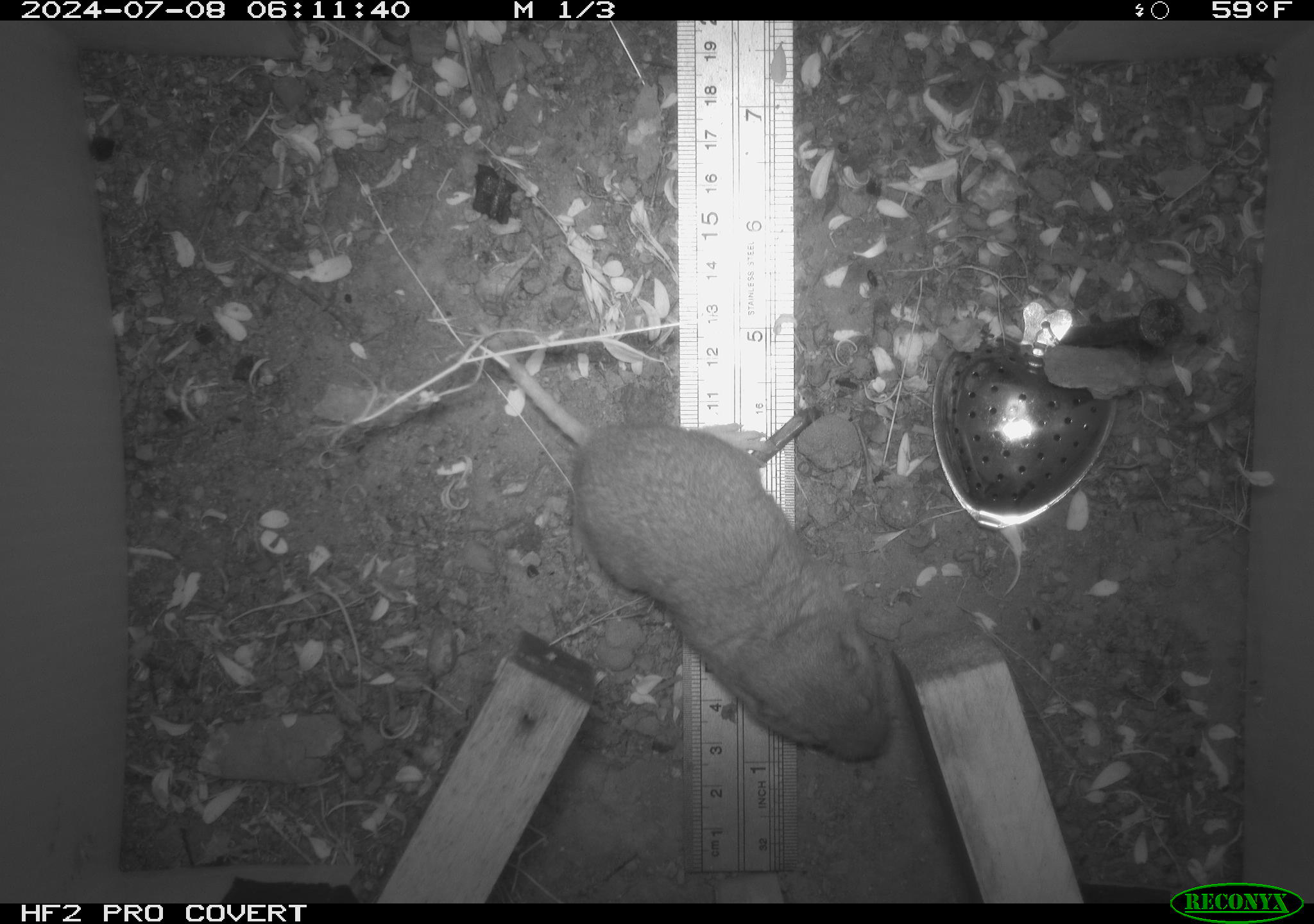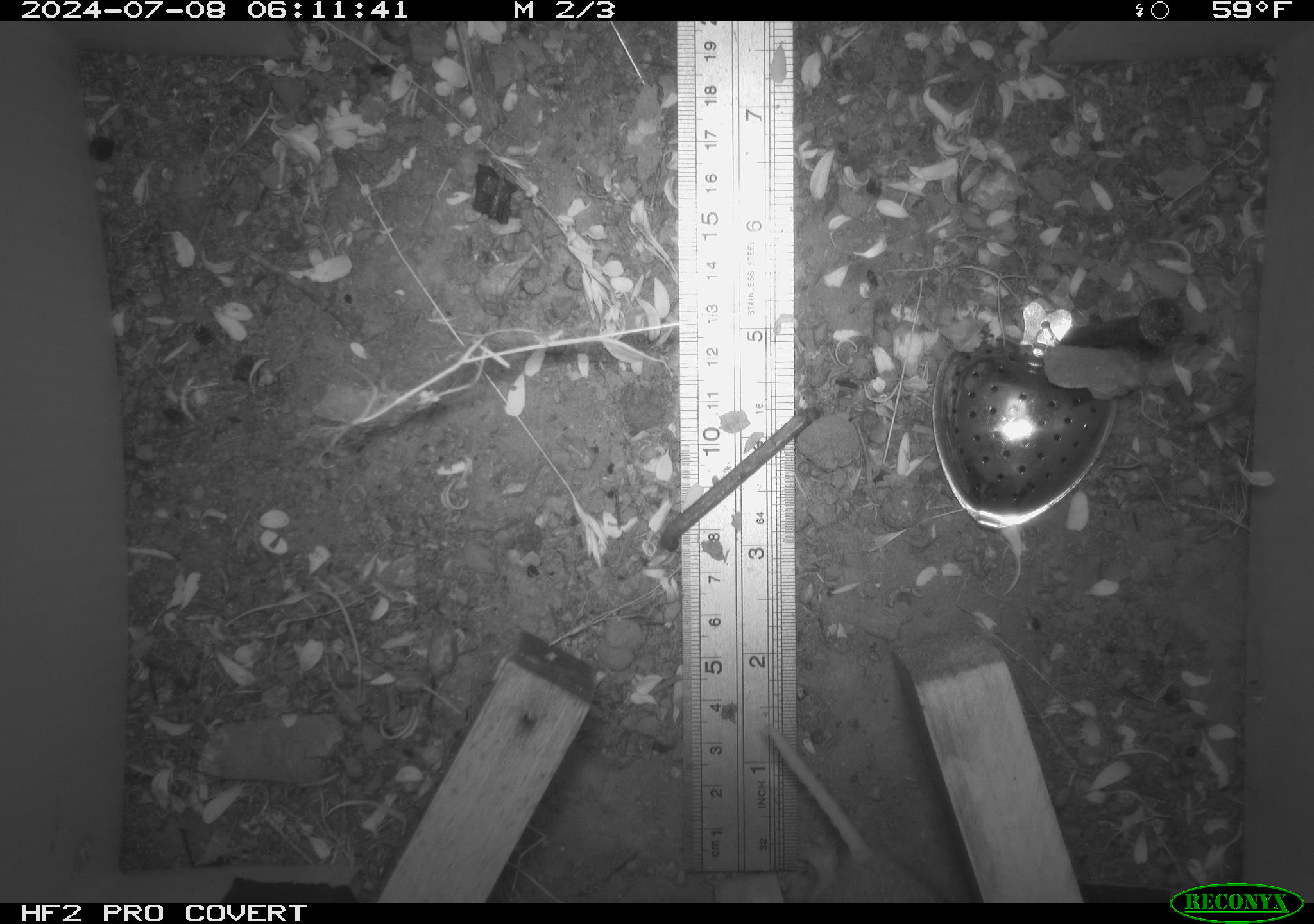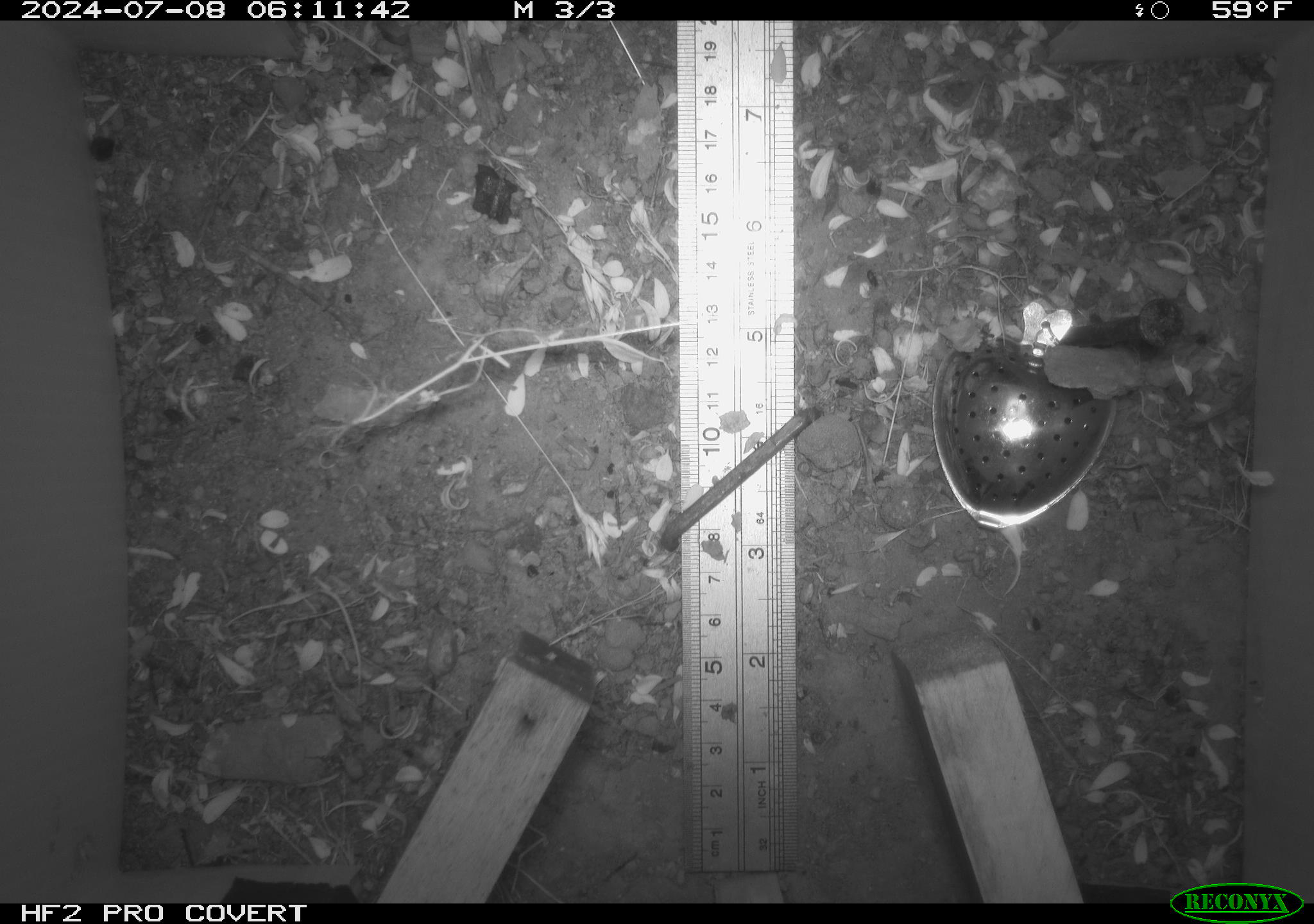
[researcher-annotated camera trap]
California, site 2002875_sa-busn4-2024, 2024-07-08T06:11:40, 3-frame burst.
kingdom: Animalia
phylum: Chordata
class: Mammalia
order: Rodentia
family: Geomyidae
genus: Thomomys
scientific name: Thomomys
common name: smooth-toothed pocket gophers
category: thomomys species